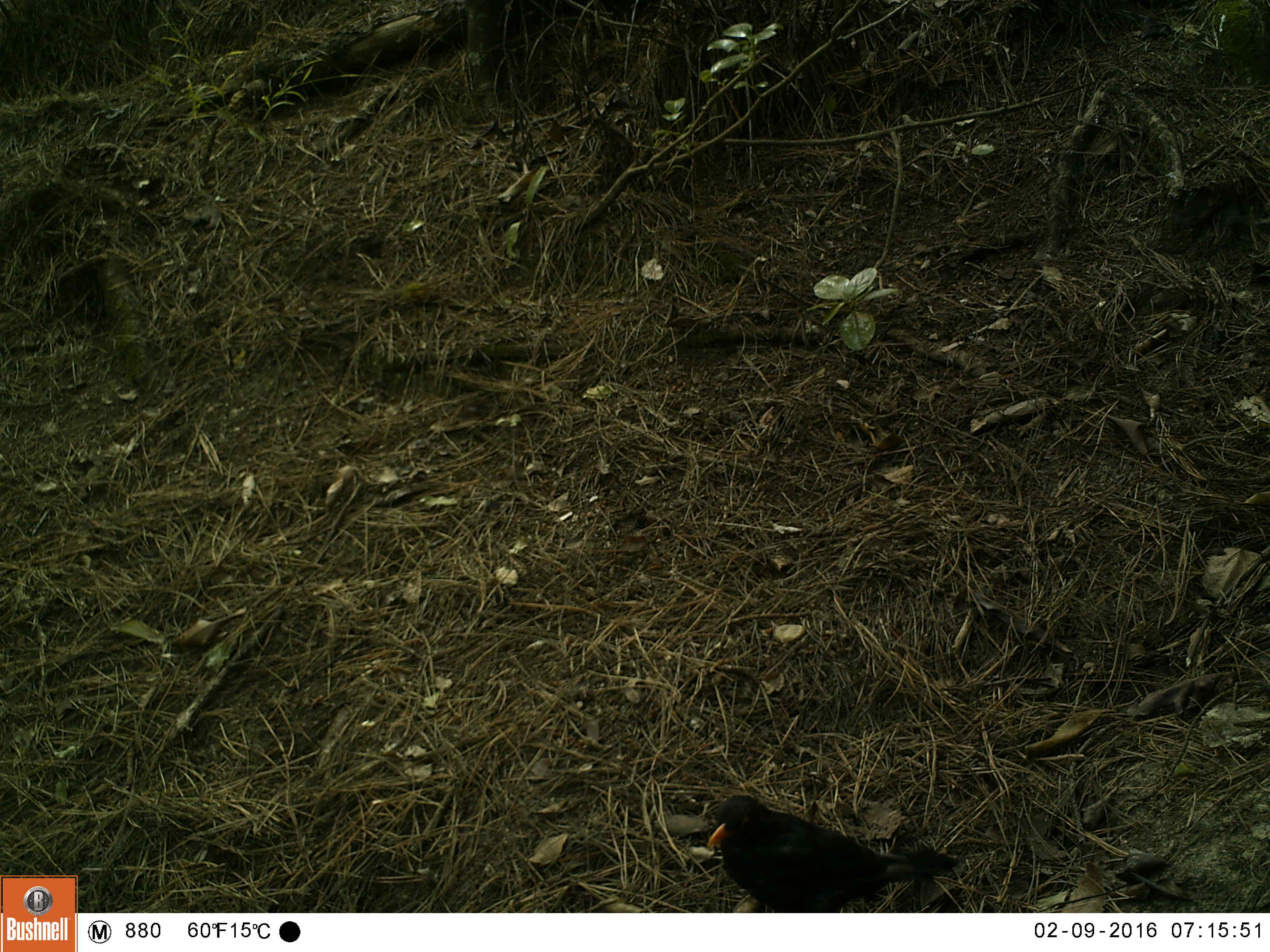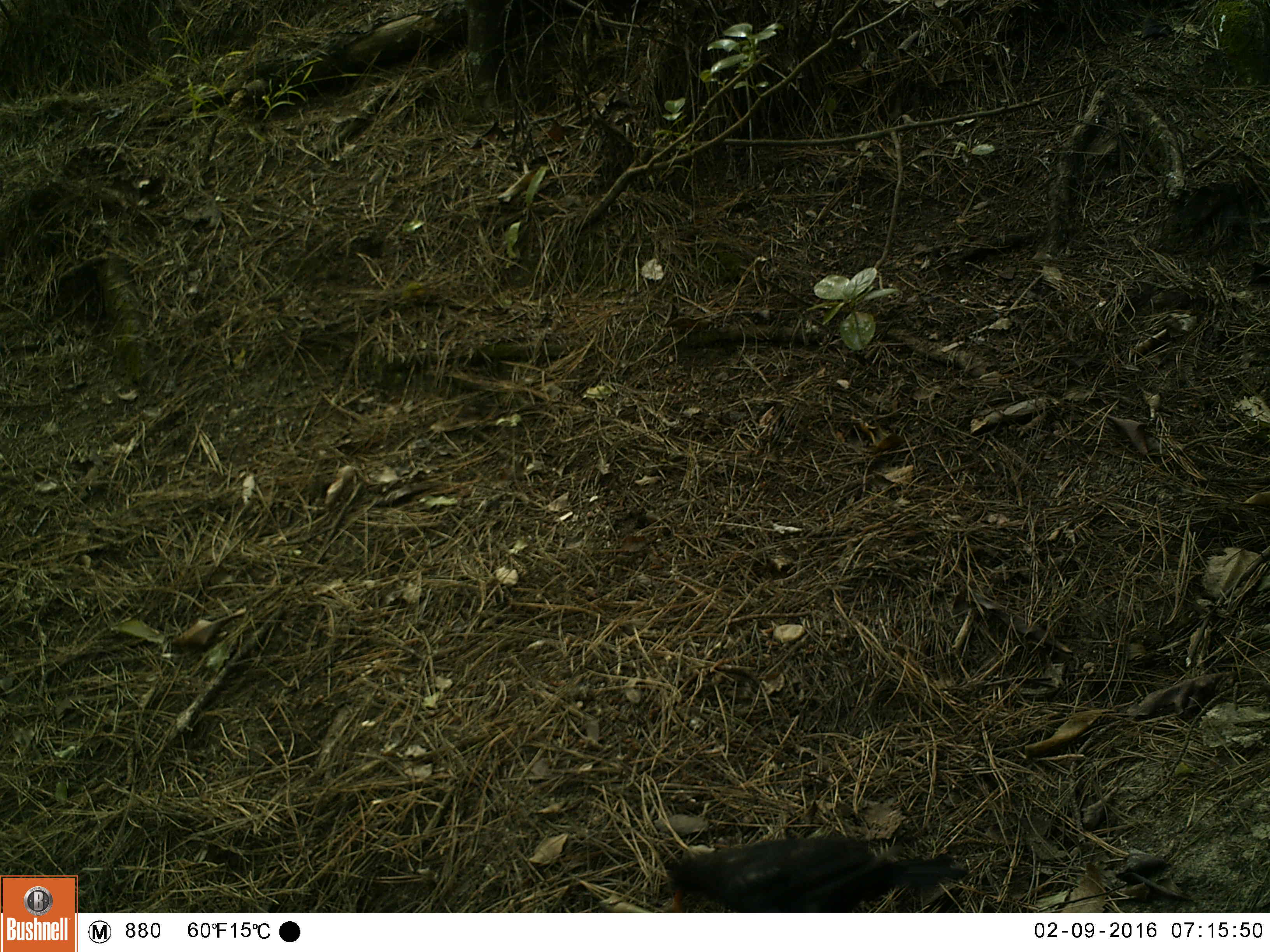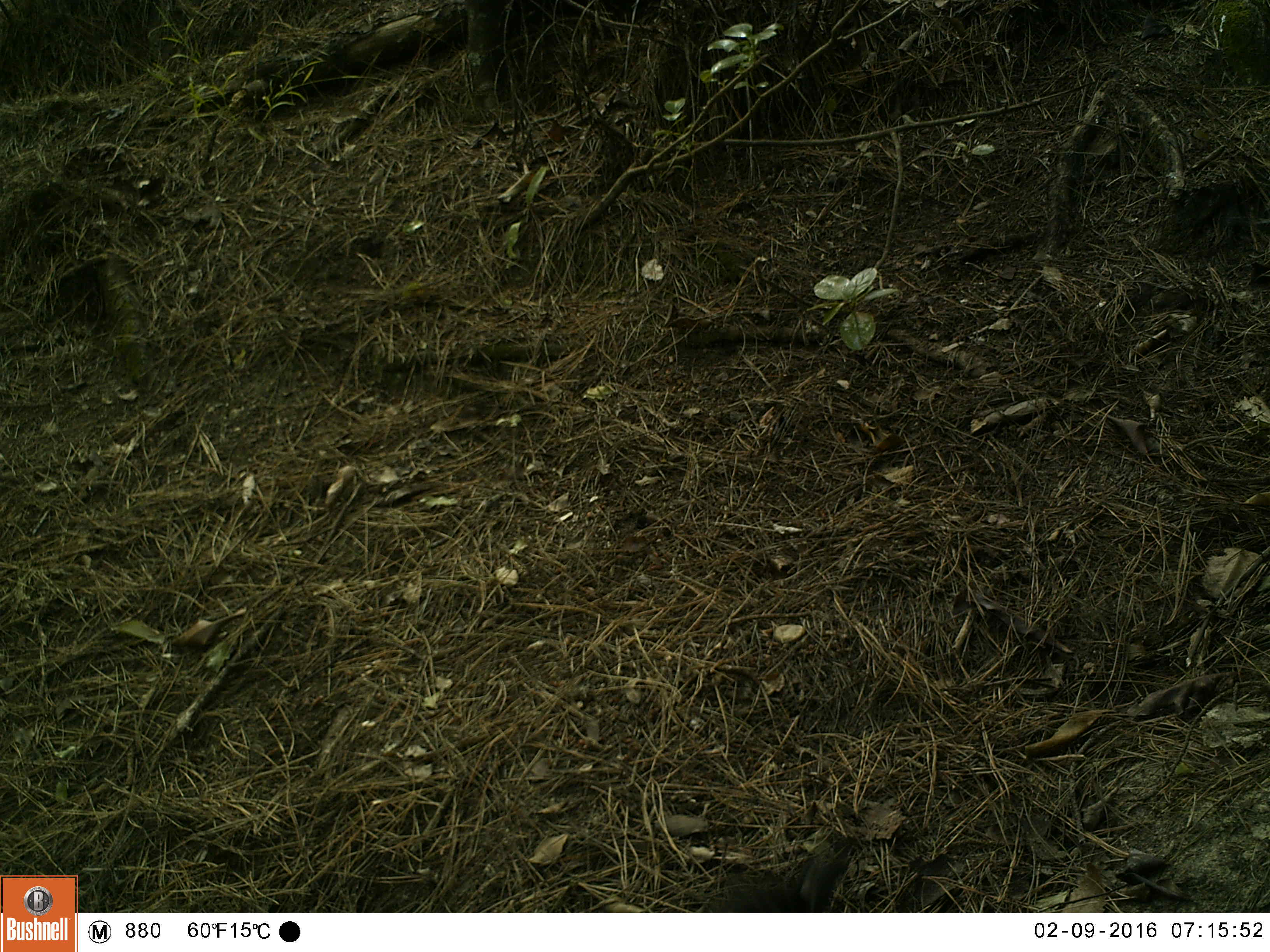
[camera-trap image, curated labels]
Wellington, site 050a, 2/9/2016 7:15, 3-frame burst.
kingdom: Animalia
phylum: Chordata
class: Aves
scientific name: Aves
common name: bird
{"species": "bird (Aves)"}